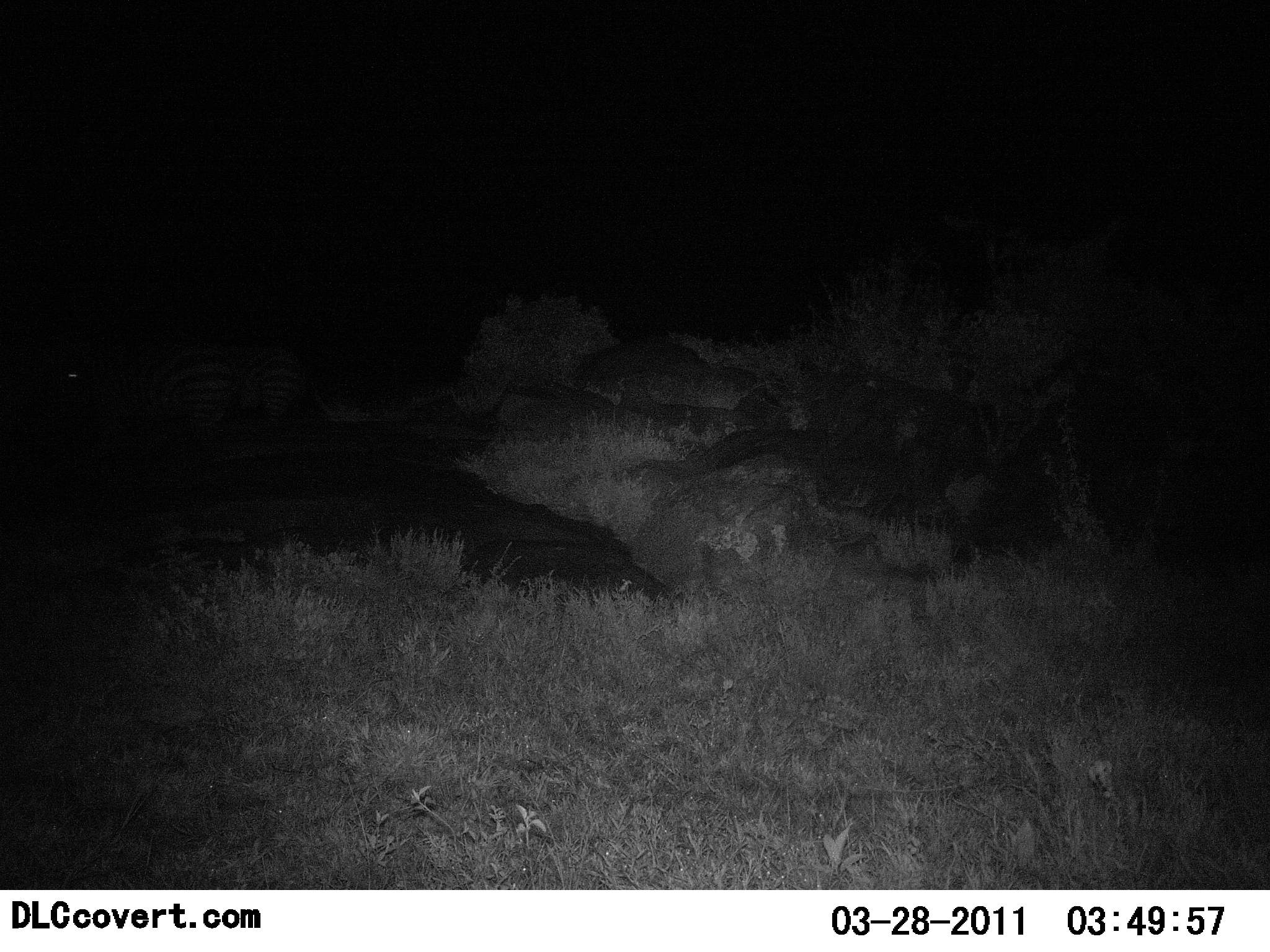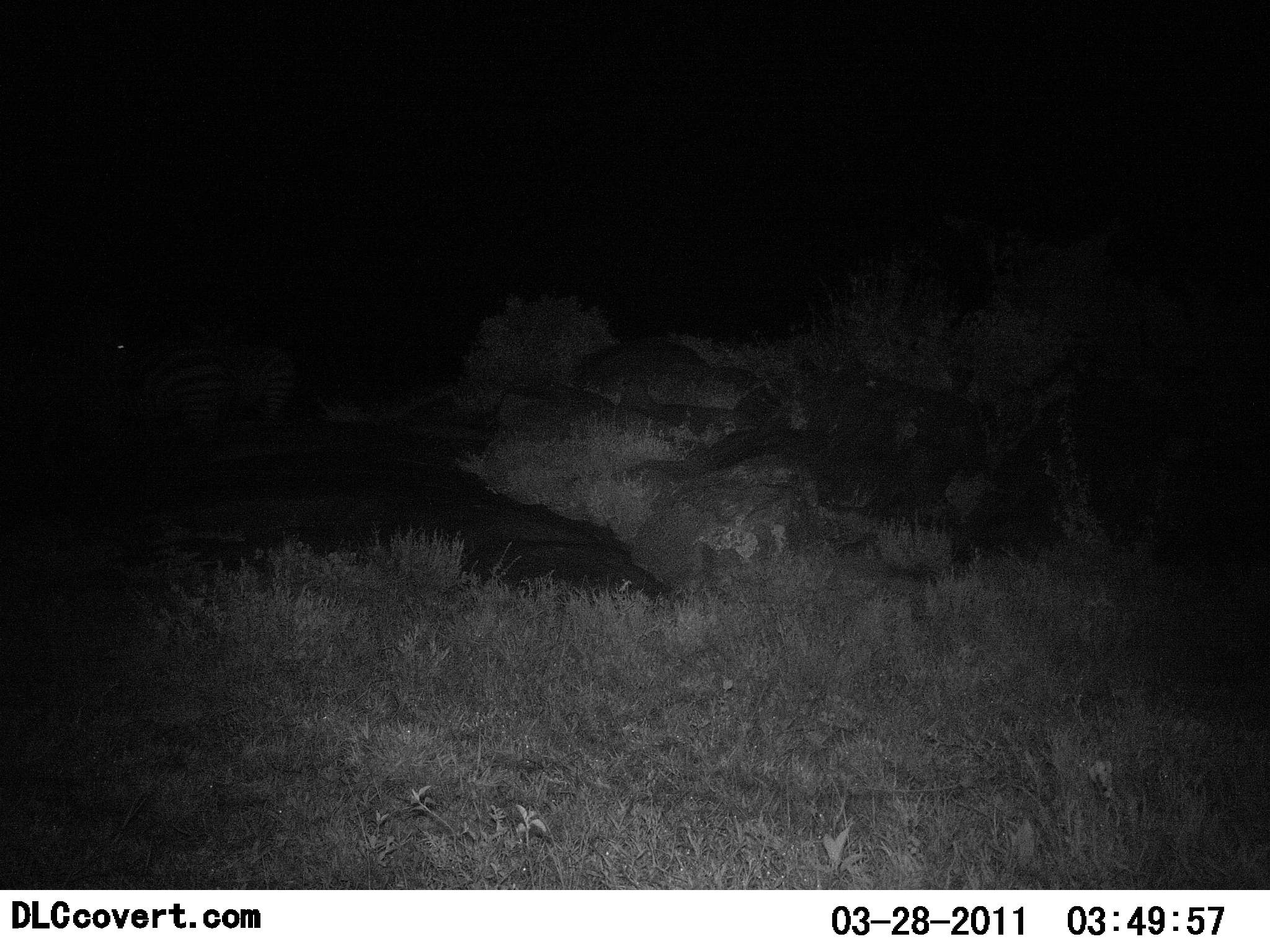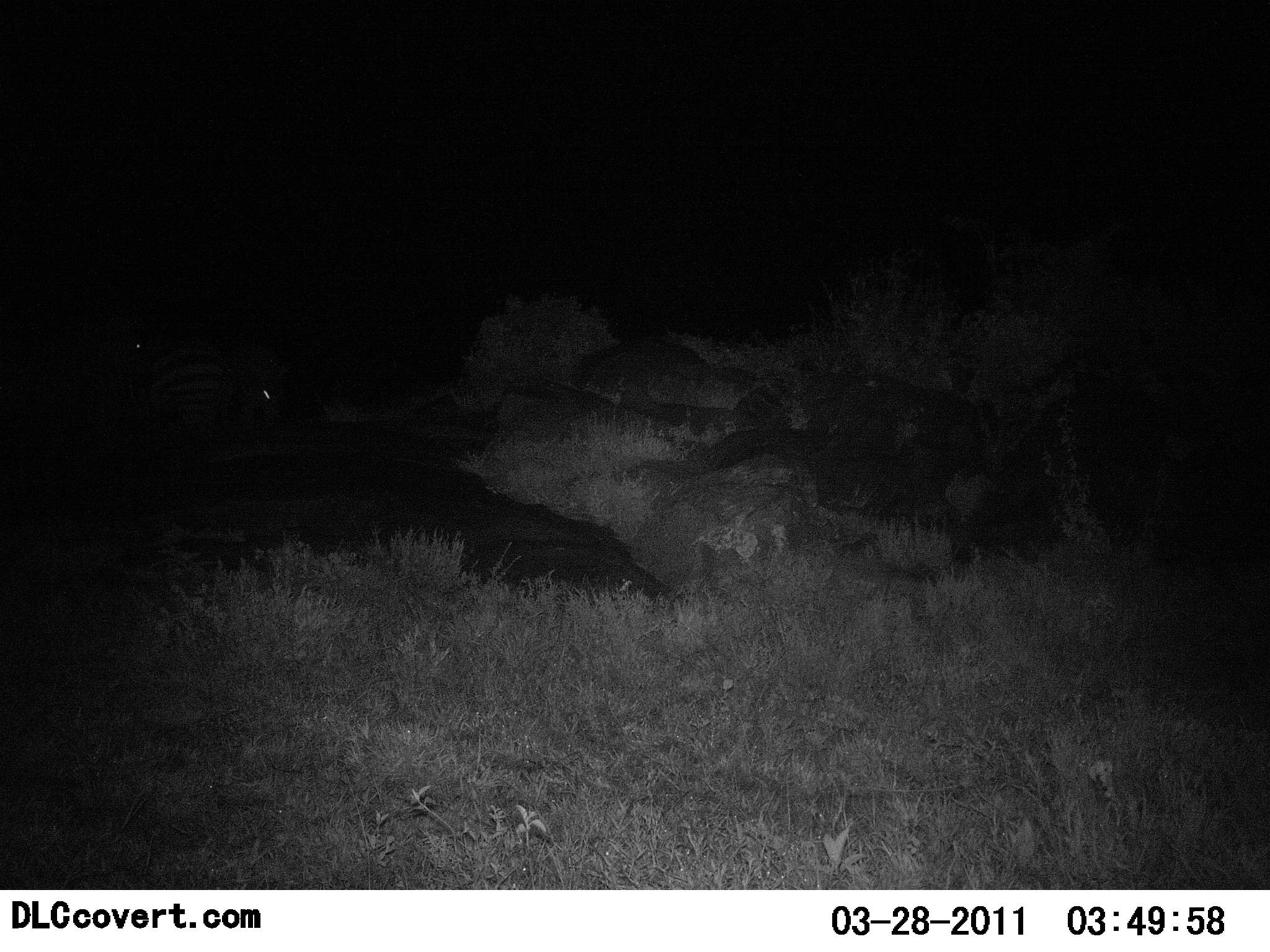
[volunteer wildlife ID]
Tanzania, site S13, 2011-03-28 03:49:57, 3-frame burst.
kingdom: Animalia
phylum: Chordata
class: Mammalia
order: Perissodactyla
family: Equidae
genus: Equus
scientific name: Equus quagga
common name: plains zebra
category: zebra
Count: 2.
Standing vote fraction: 50%.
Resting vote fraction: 0%.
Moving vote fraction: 12%.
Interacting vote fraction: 12%.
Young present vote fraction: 0%.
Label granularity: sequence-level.